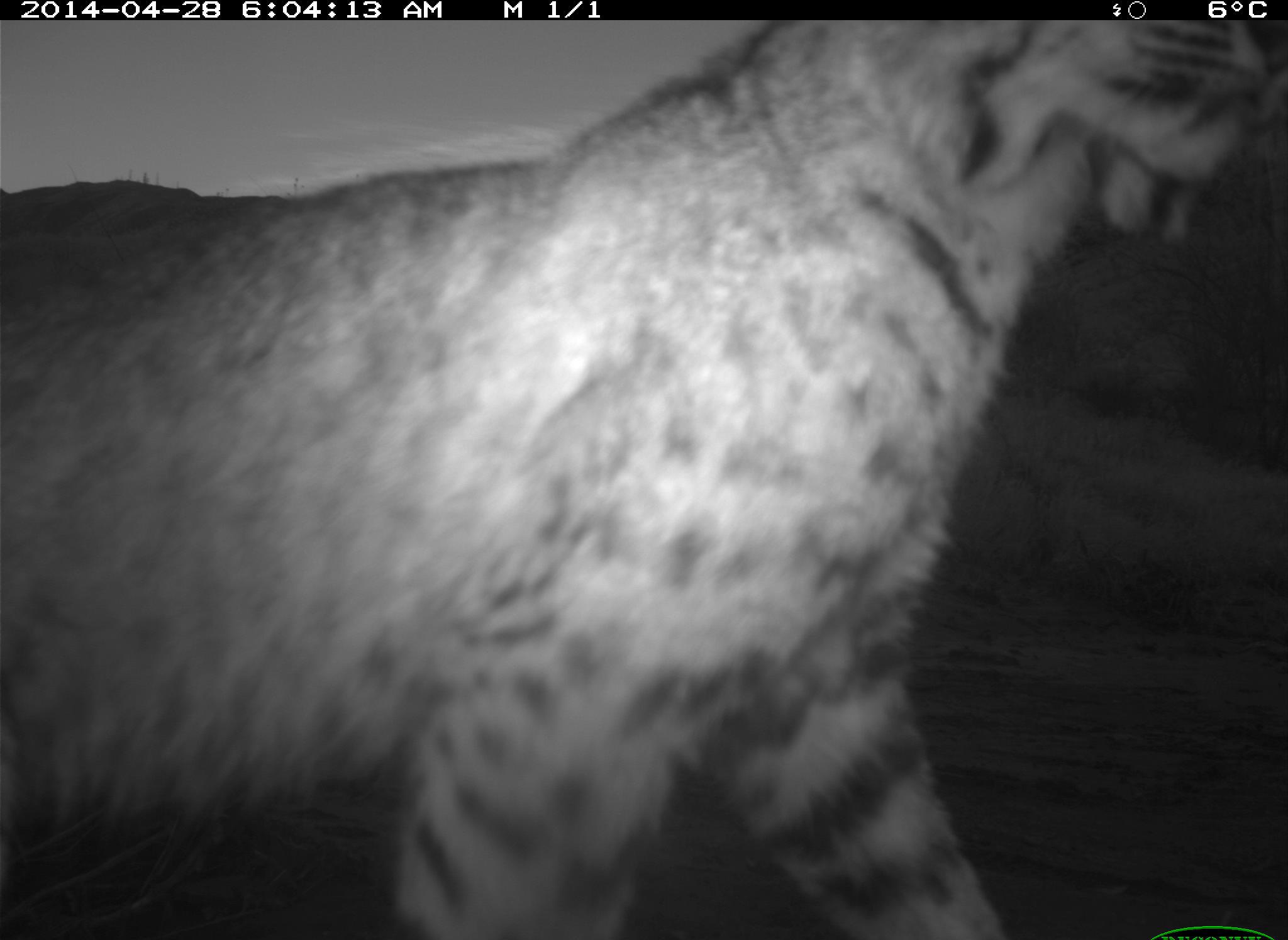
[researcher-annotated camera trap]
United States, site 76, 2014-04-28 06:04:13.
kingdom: Animalia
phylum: Chordata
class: Mammalia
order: Carnivora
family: Felidae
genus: Lynx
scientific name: Lynx rufus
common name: bobcat